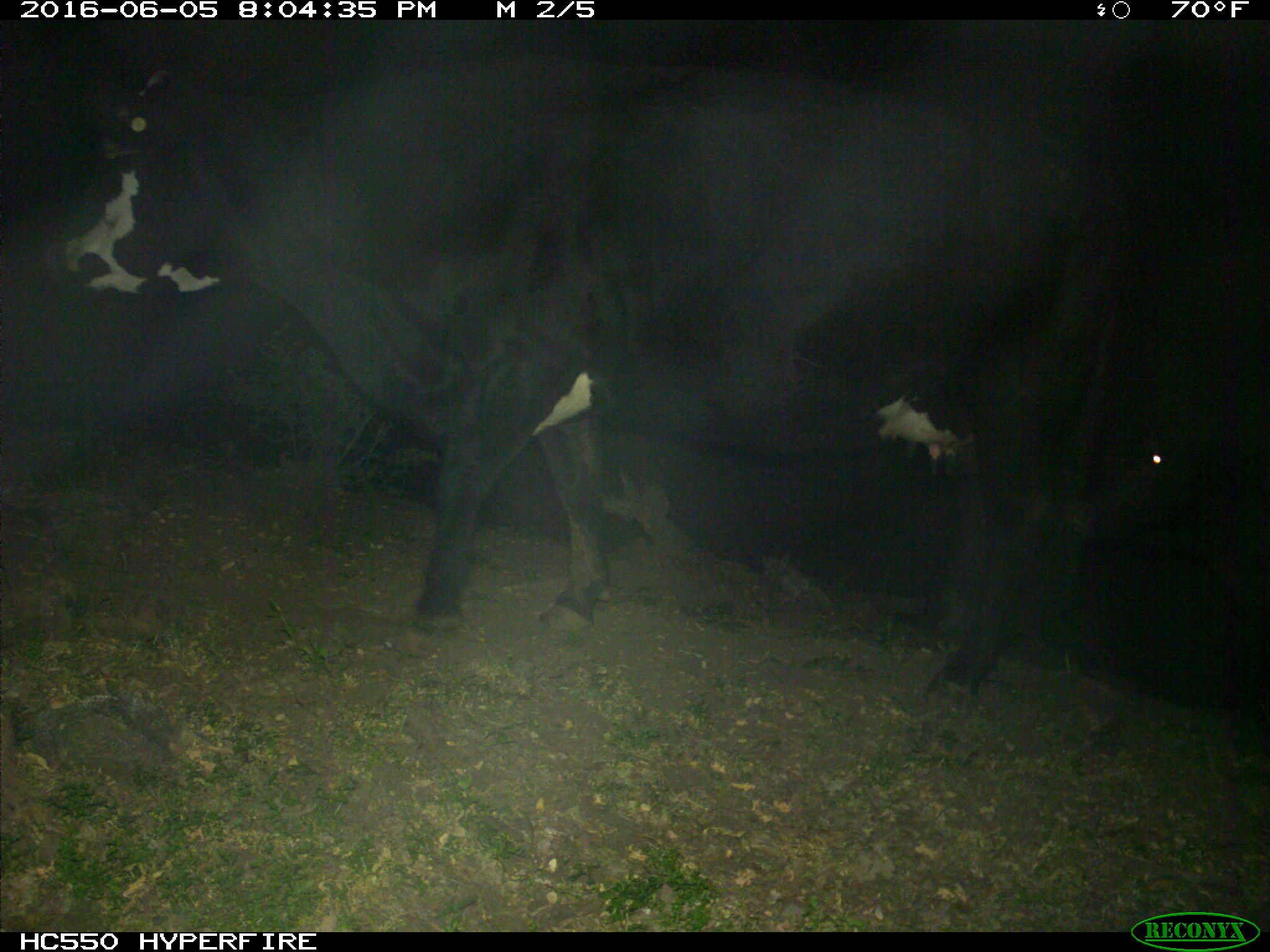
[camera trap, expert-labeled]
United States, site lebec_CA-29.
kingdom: Animalia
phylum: Chordata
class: Mammalia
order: Artiodactyla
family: Bovidae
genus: Bos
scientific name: Bos taurus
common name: domestic cow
Bos taurus (domestic cow).